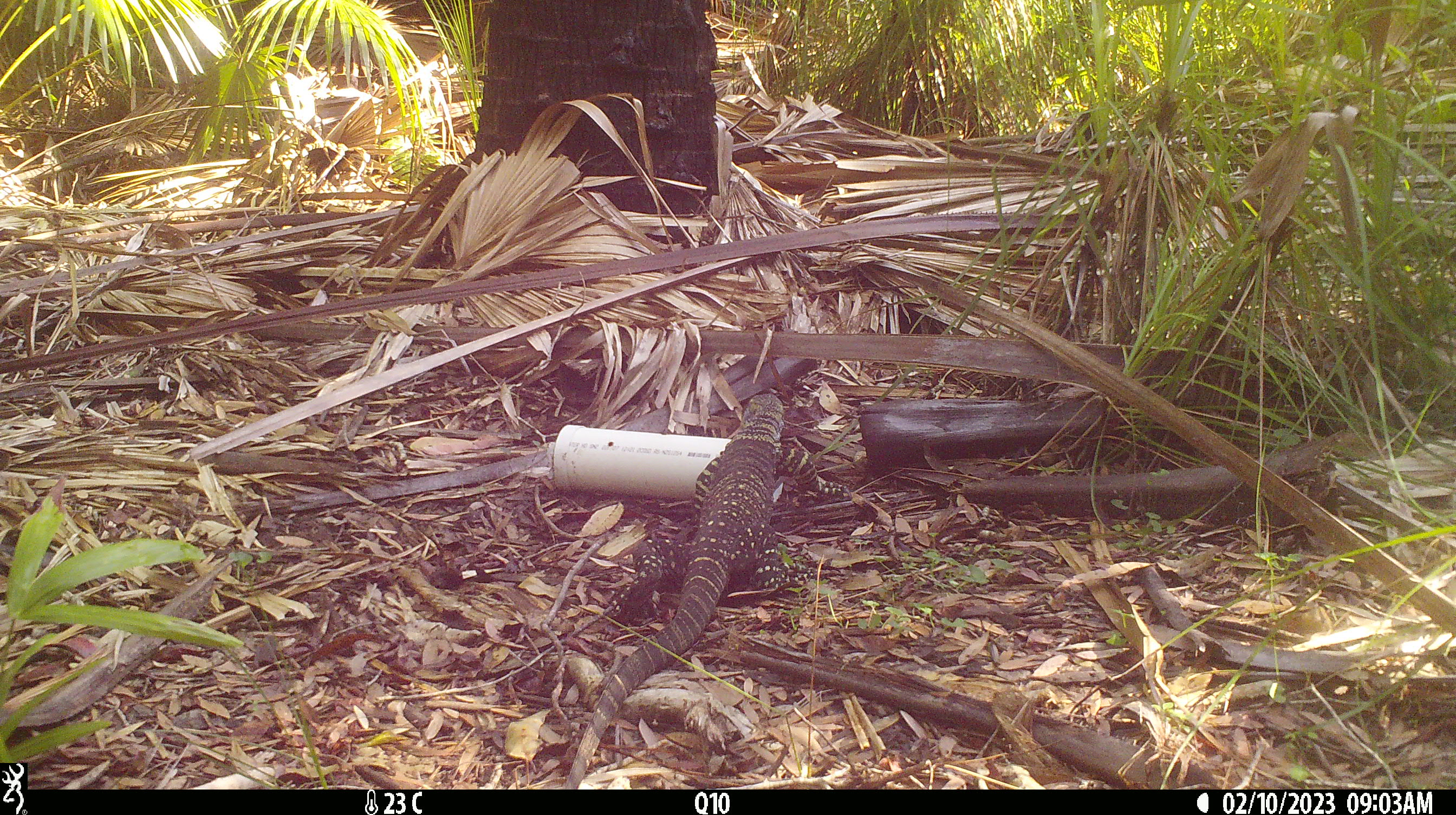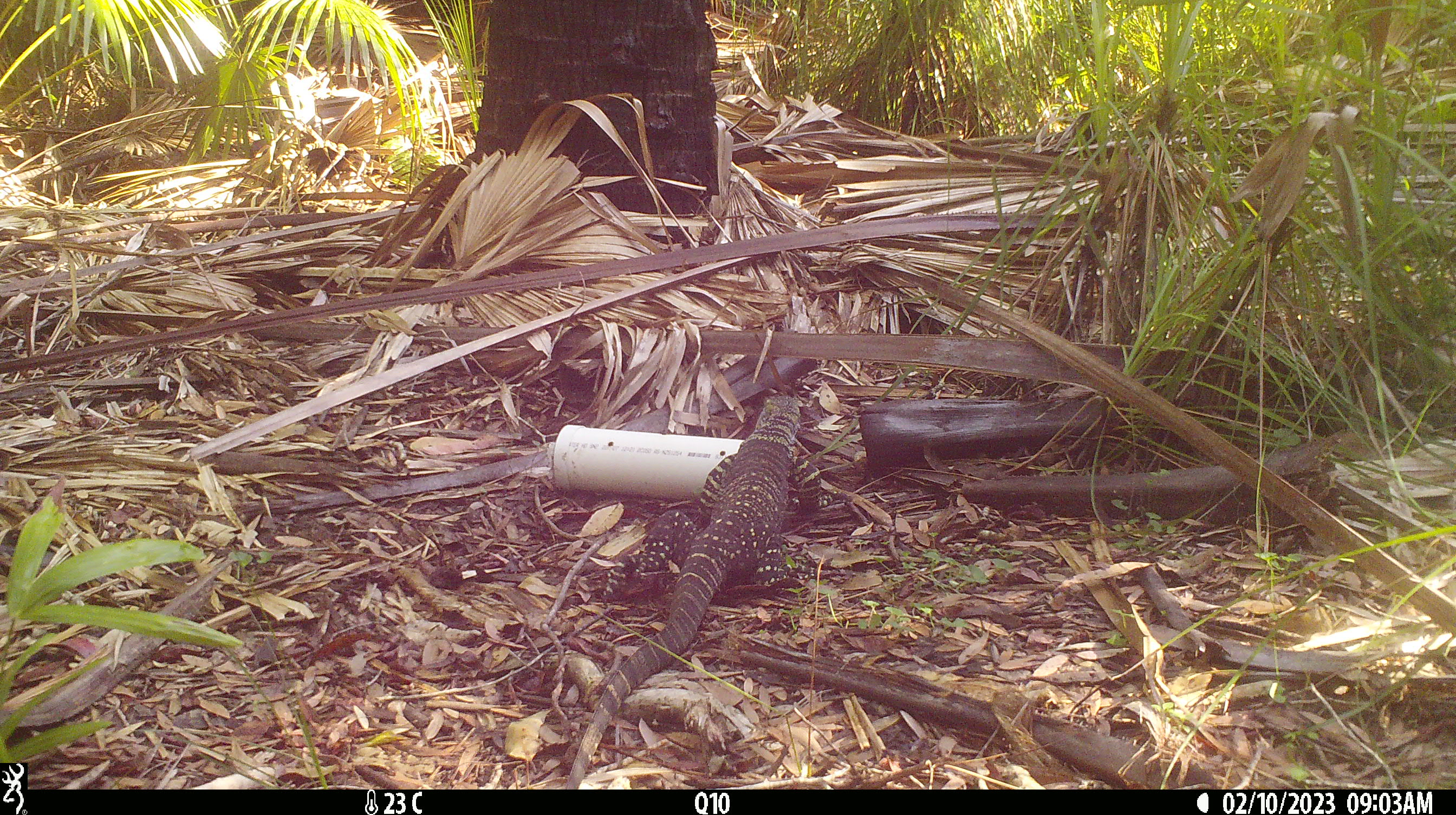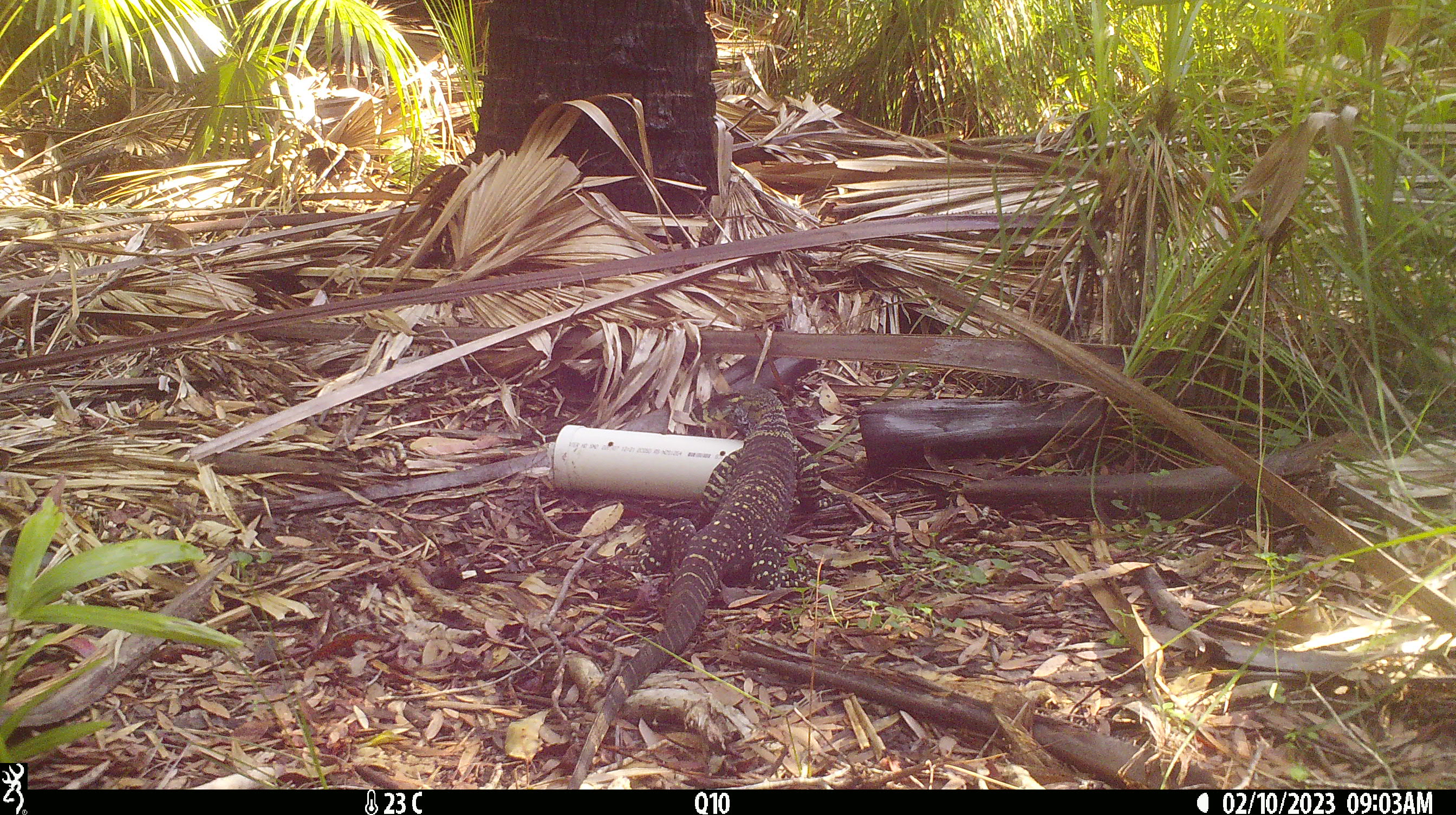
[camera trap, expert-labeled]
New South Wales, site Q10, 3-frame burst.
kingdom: Animalia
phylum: Chordata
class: Reptilia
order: Squamata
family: Varanidae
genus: Varanus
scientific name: Varanus varius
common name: lace monitor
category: goanna